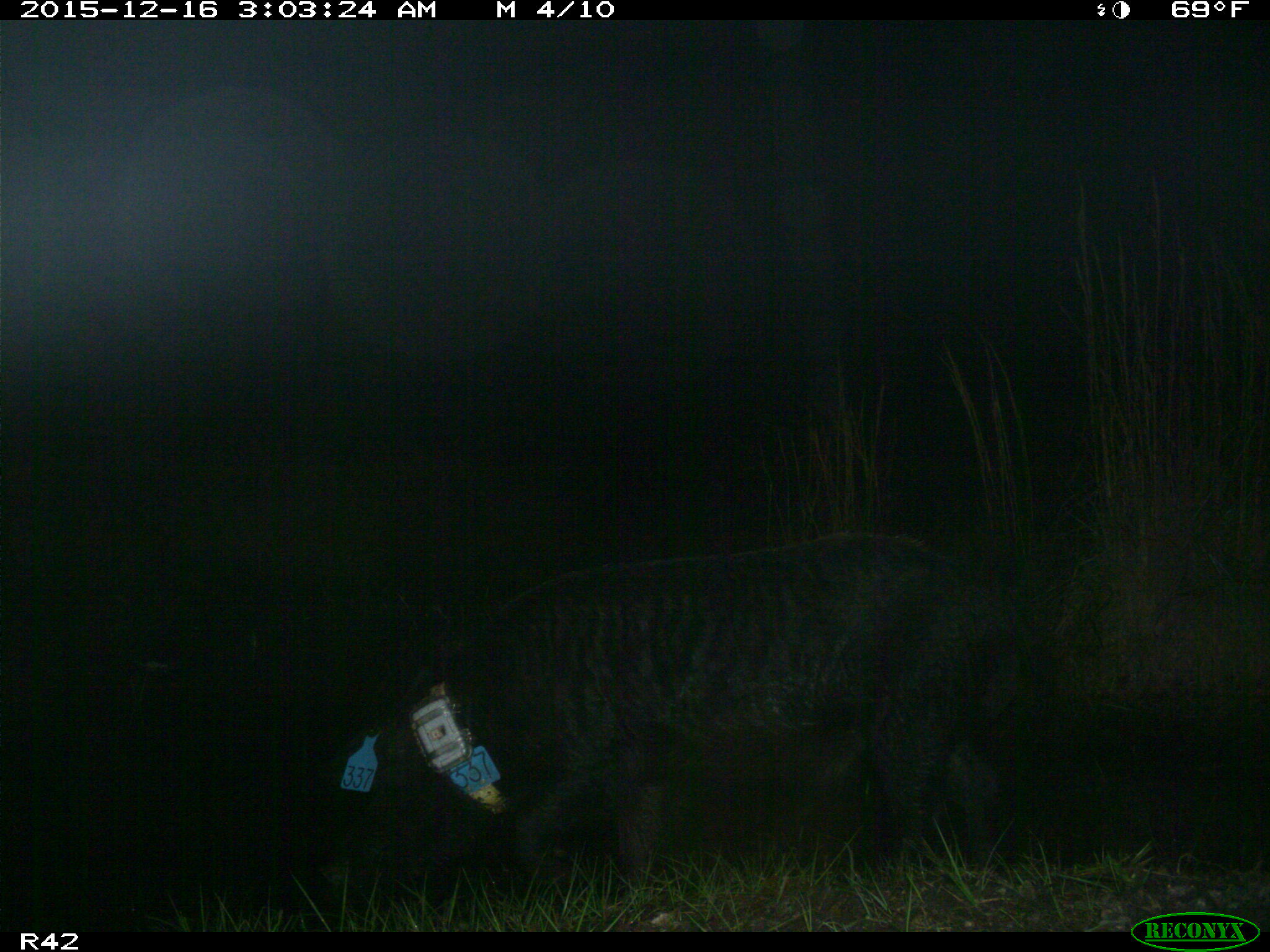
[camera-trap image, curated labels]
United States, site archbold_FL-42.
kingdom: Animalia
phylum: Chordata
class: Mammalia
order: Artiodactyla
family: Suidae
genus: Sus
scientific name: Sus scrofa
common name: wild boar